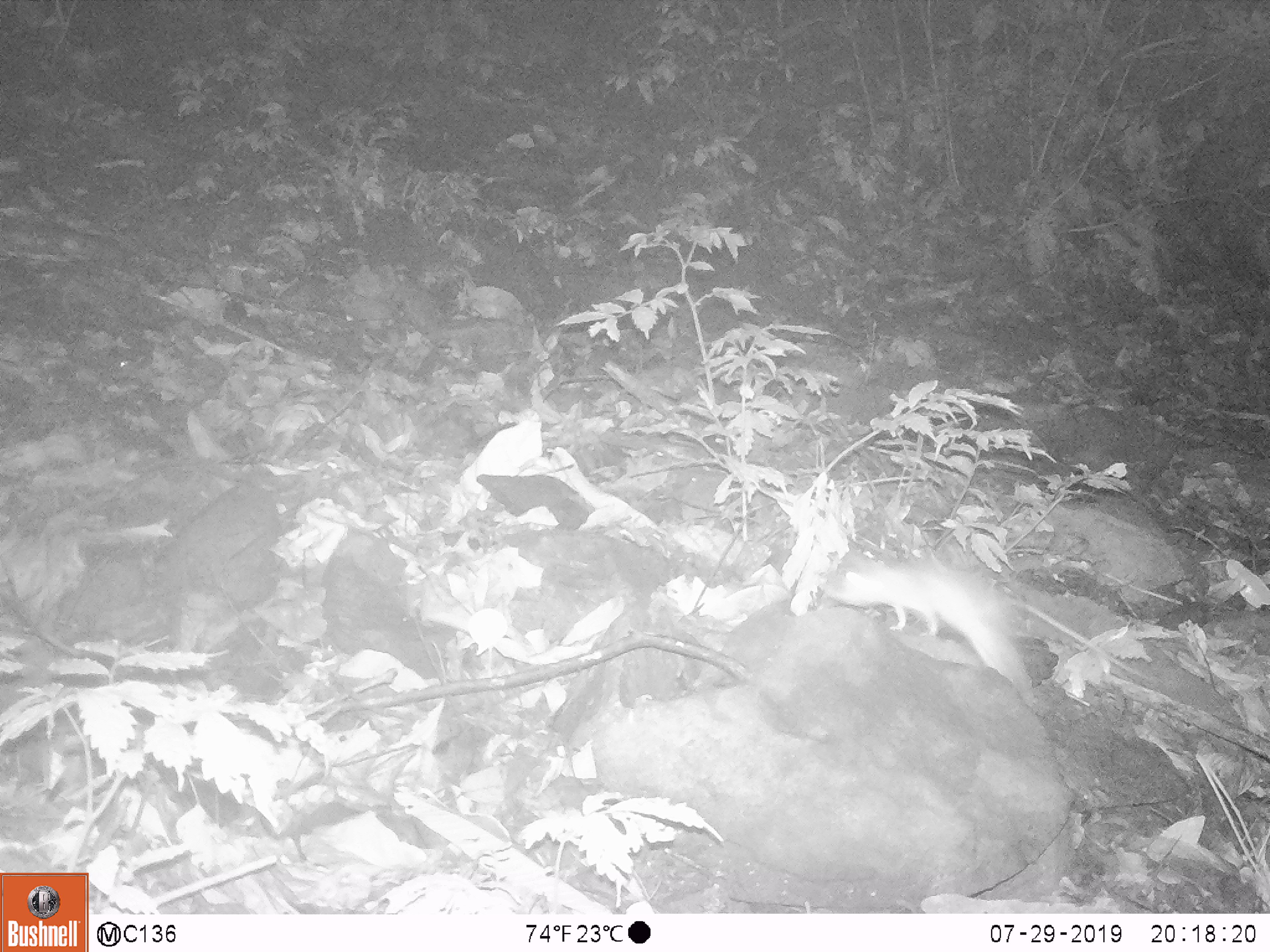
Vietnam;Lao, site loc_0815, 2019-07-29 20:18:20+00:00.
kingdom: Animalia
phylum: Chordata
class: Mammalia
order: Rodentia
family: Muridae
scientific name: Muridae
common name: old-world mice and rats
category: unidentified murid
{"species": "unidentified murid (old-world mice and rats) (Muridae)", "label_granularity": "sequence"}